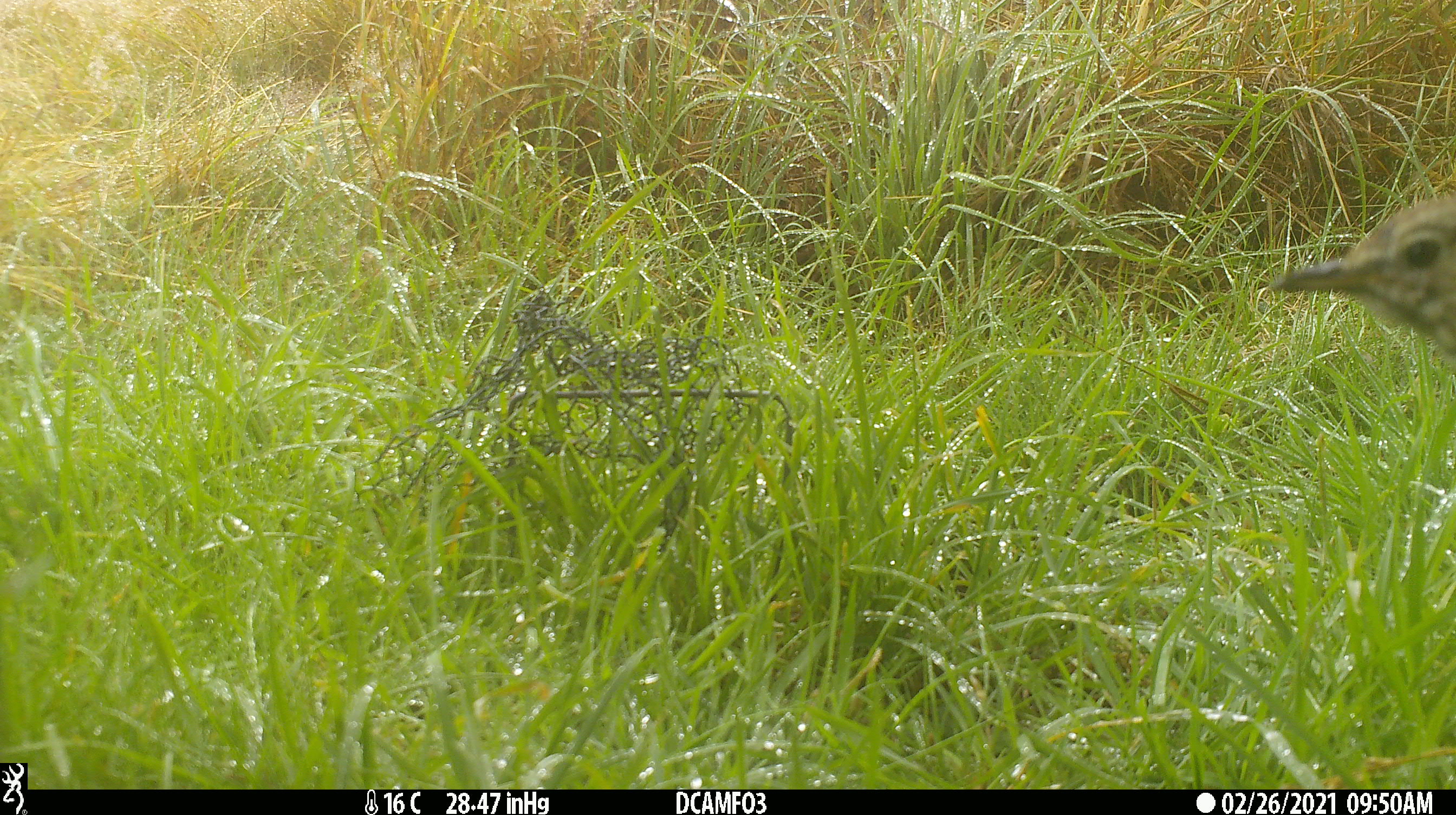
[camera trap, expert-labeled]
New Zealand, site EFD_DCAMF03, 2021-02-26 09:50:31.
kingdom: Animalia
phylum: Chordata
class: Aves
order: Passeriformes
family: Turdidae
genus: Turdus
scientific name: Turdus philomelos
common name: song thrush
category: thrush